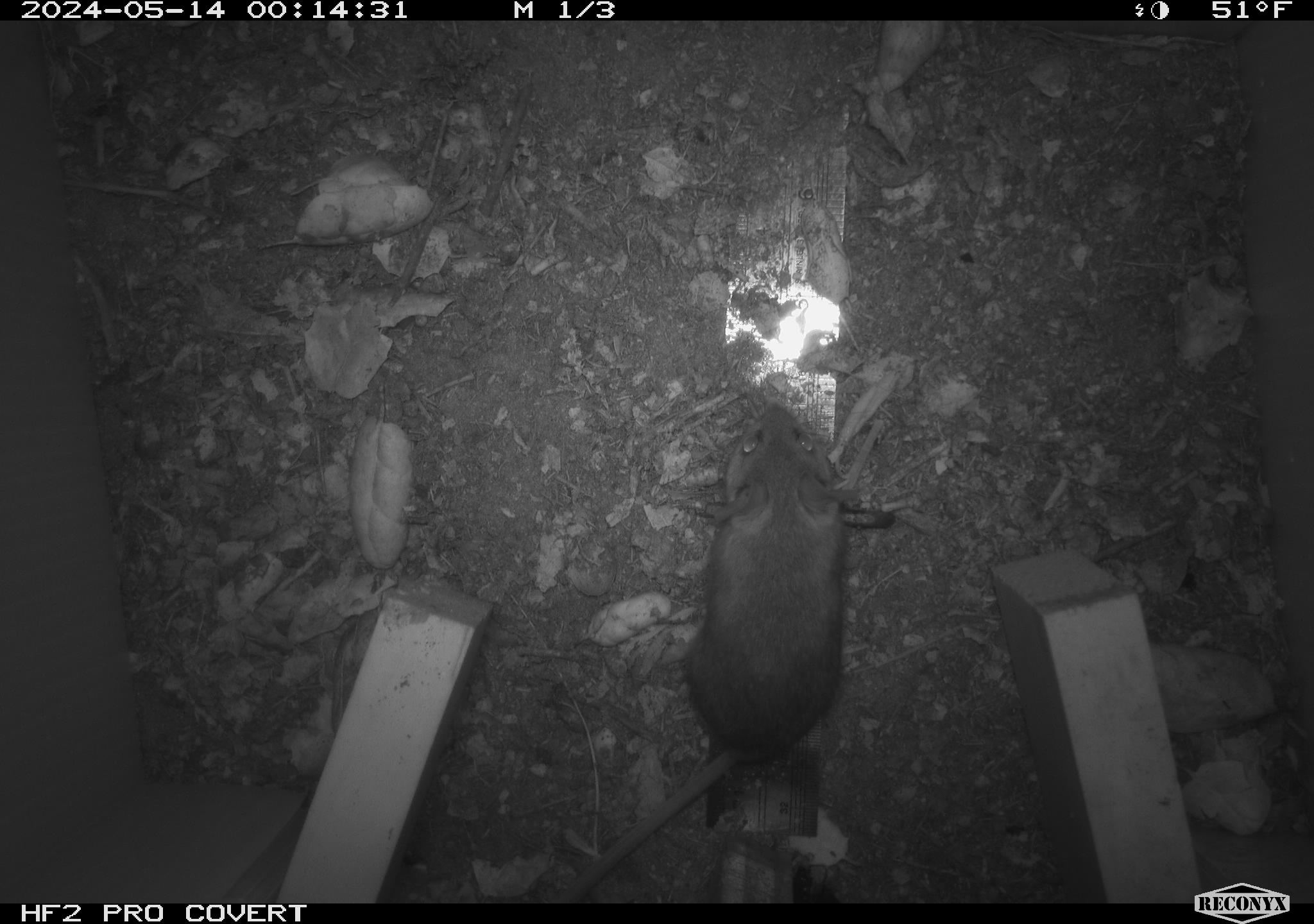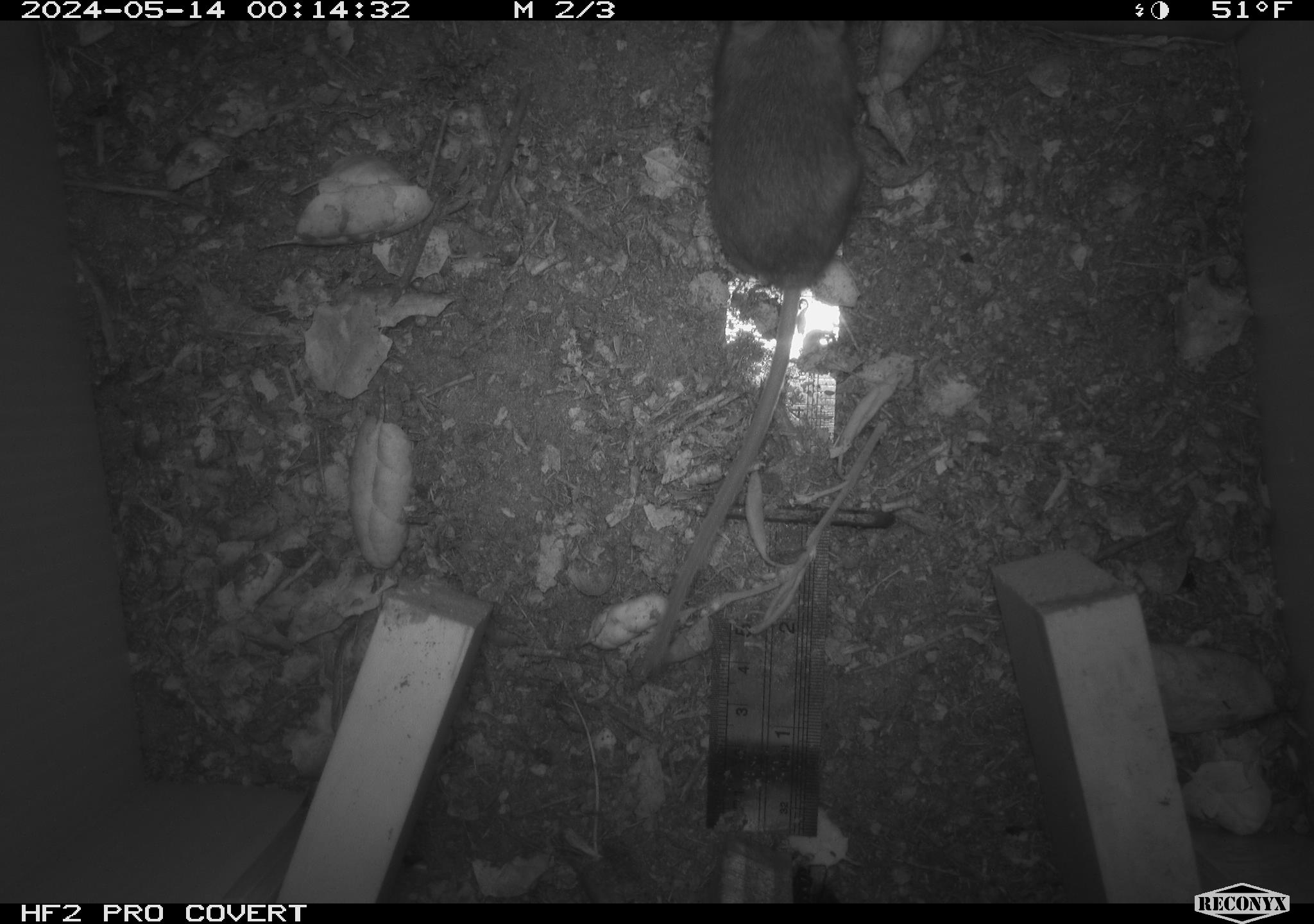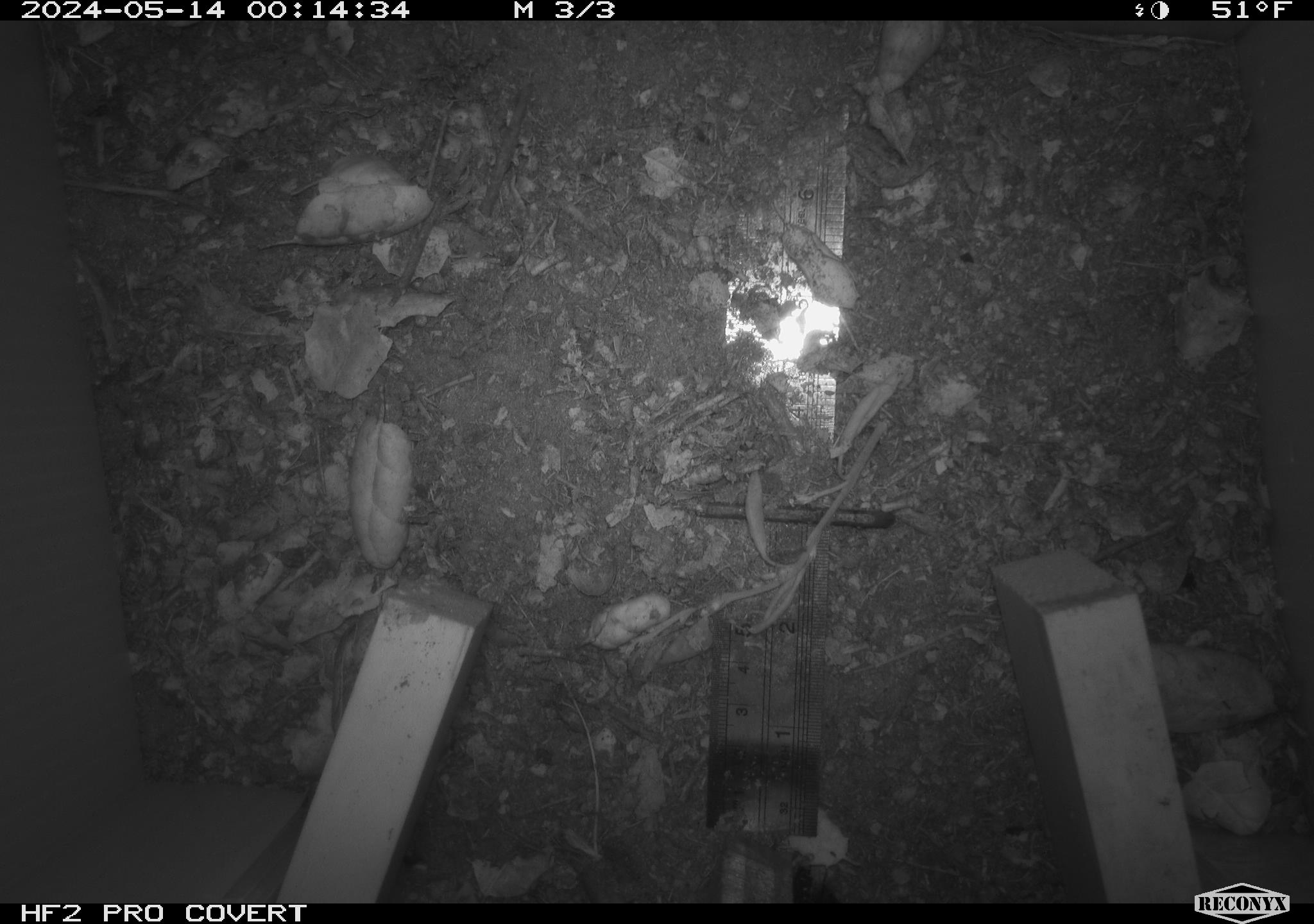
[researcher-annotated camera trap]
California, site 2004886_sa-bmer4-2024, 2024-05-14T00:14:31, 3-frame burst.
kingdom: Animalia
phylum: Chordata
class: Mammalia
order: Rodentia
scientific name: Rodentia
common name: mouse species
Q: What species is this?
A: Mouse species (Rodentia).